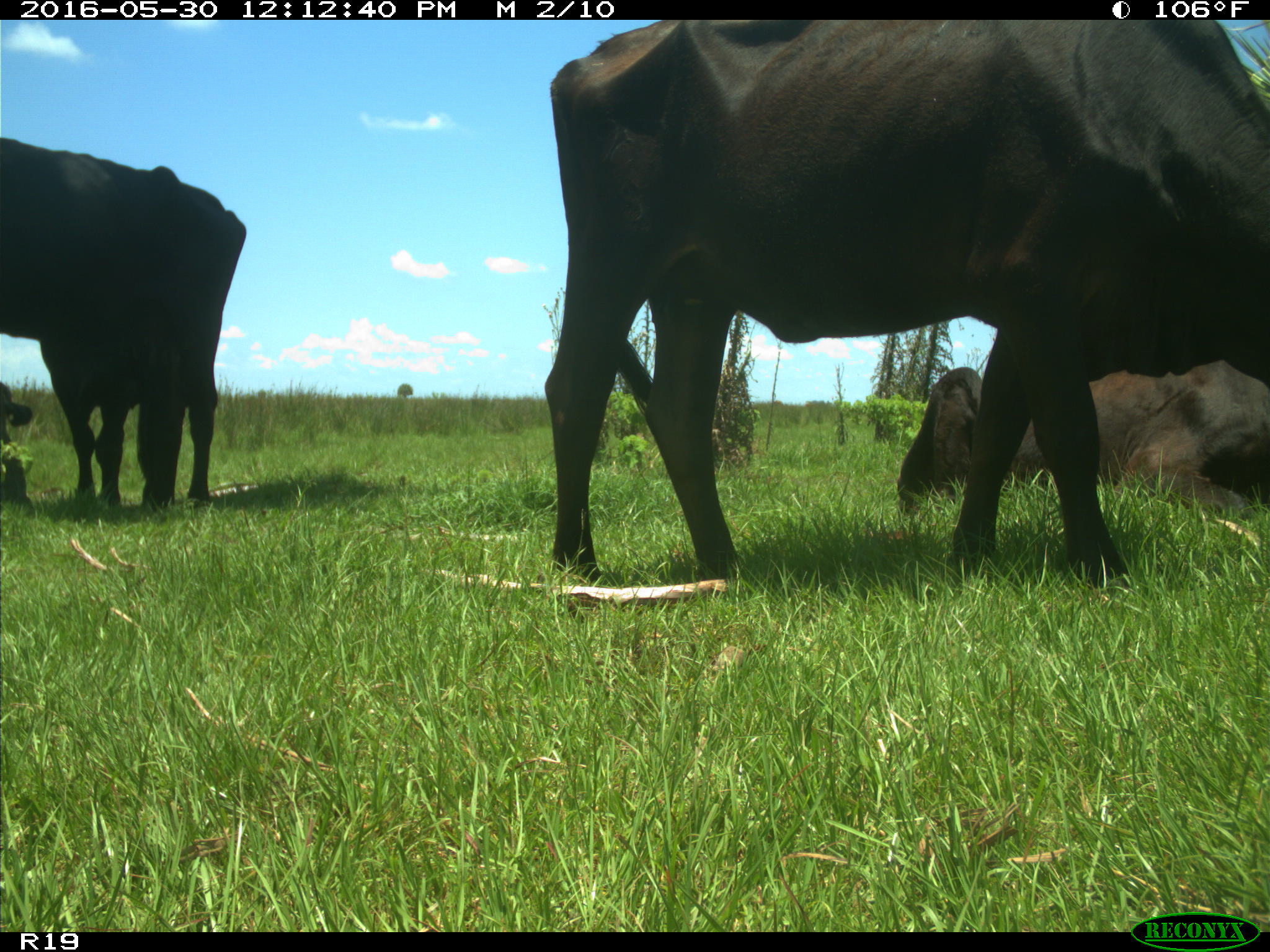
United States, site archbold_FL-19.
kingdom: Animalia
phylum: Chordata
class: Mammalia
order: Artiodactyla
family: Bovidae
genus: Bos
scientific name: Bos taurus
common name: domestic cow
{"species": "Bos taurus (domestic cow)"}